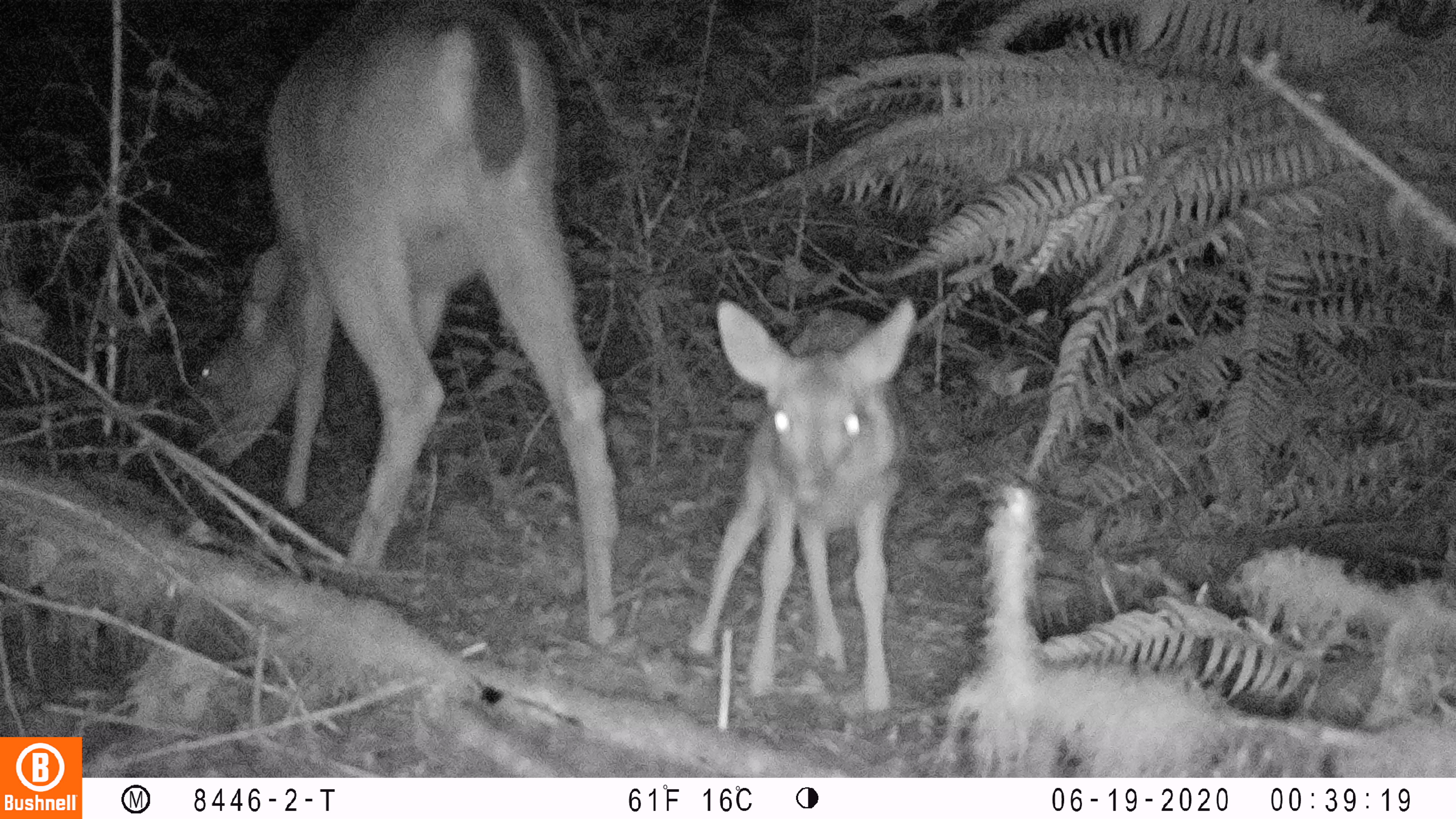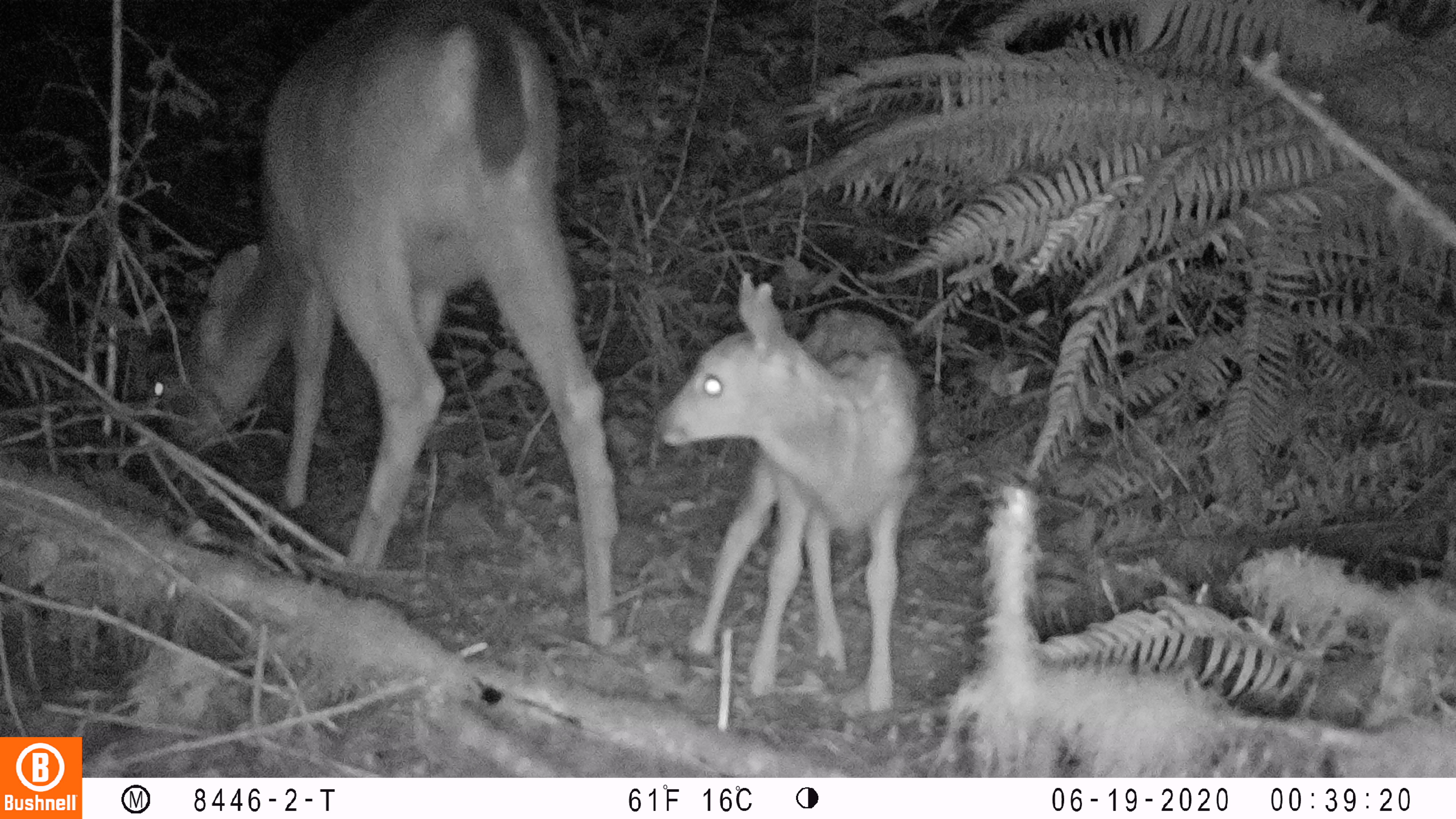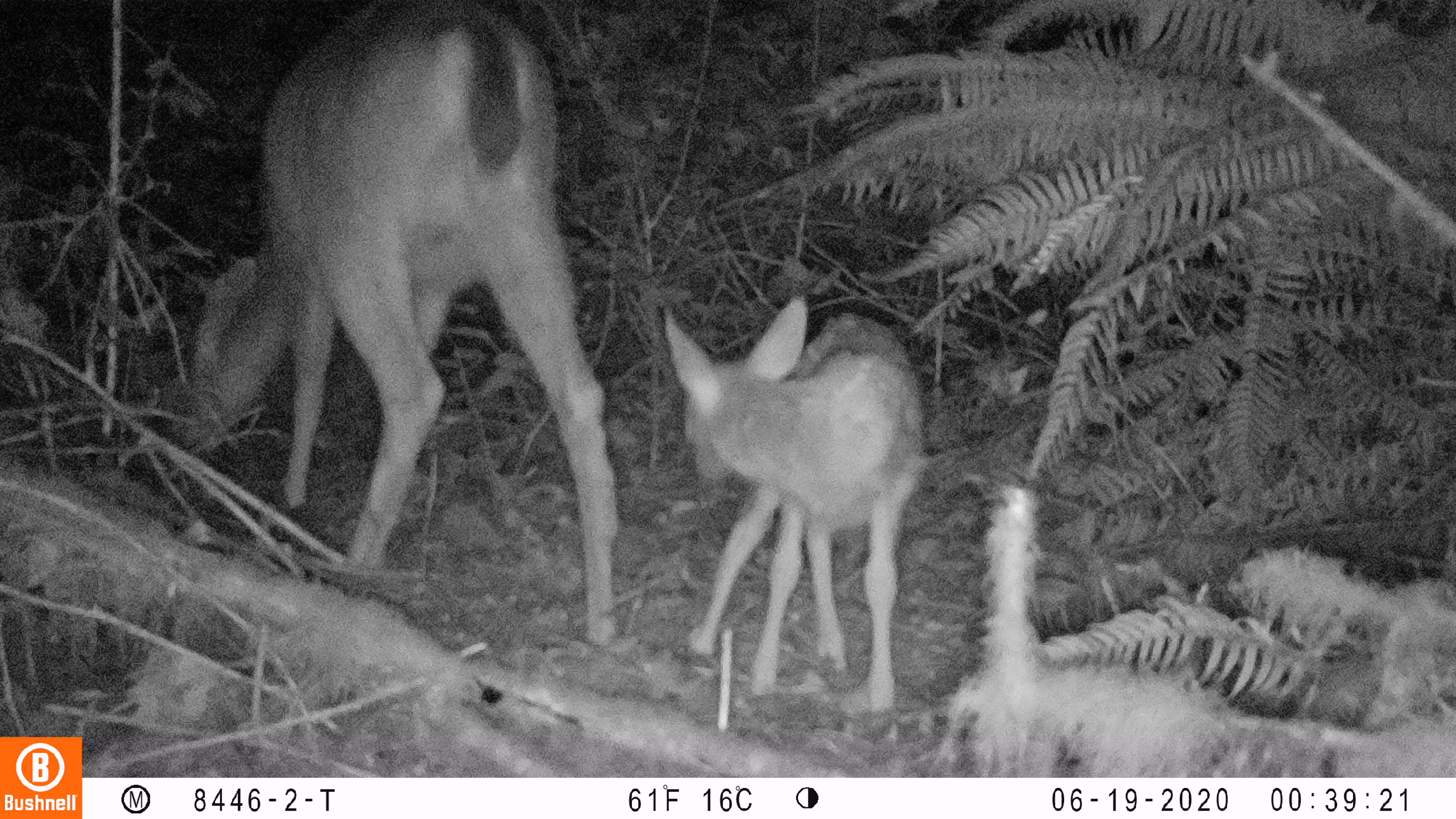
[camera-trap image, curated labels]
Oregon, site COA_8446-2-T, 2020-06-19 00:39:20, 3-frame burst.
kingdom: Animalia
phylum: Chordata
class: Mammalia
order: Artiodactyla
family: Cervidae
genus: Odocoileus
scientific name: Odocoileus hemionus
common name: black-tailed deer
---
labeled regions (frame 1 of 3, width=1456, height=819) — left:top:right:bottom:
black-tailed deer: 188:0:624:658; 679:279:926:717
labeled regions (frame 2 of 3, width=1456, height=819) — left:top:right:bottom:
black-tailed deer: 146:0:632:662; 649:266:937:725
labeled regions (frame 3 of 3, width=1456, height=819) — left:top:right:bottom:
black-tailed deer: 173:0:626:664; 651:294:935:721